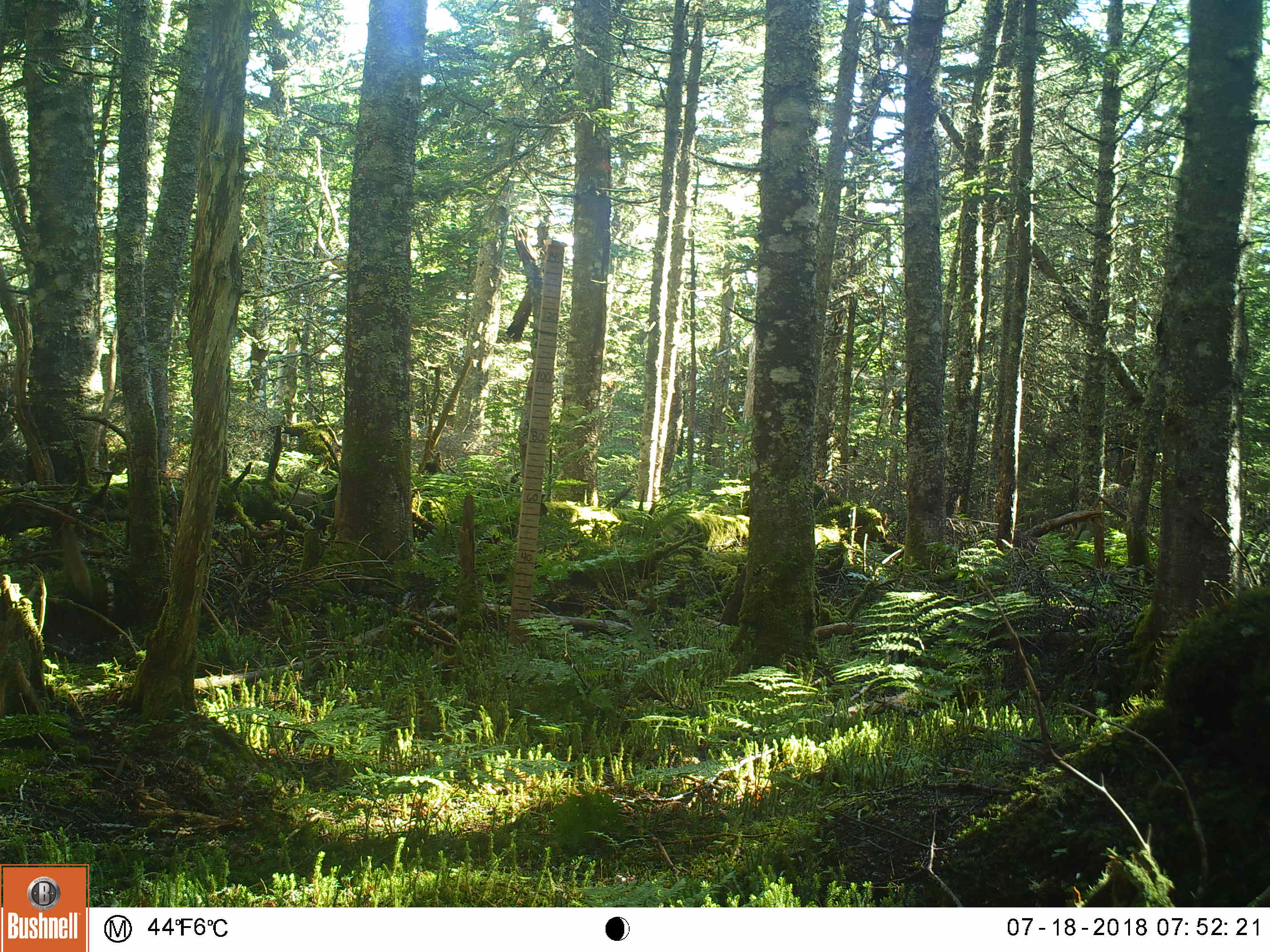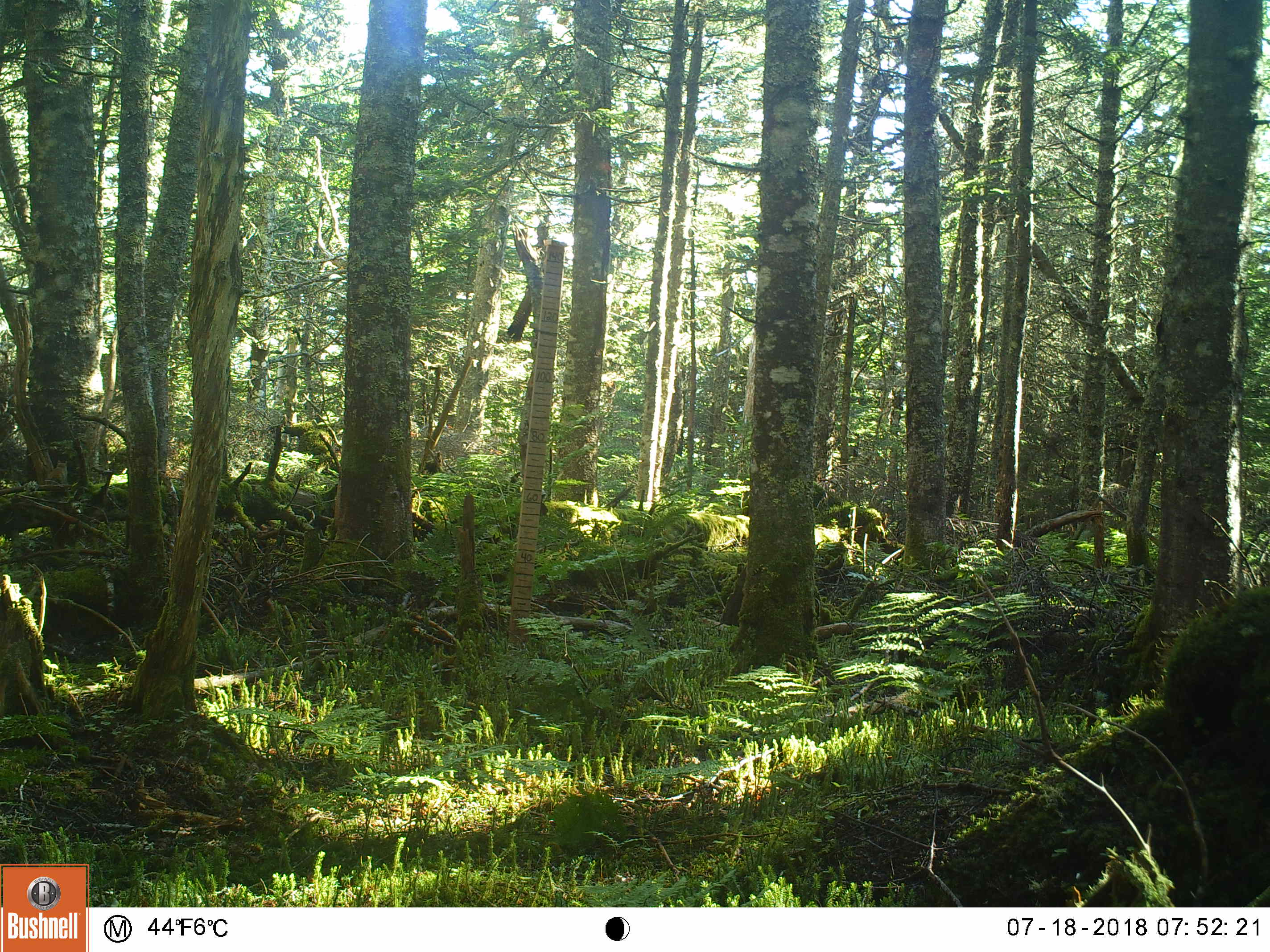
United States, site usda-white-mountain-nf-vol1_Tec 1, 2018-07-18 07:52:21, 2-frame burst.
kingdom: Animalia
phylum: Chordata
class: Mammalia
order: Rodentia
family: Sciuridae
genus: Tamiasciurus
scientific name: Tamiasciurus hudsonicus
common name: red squirrel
Red squirrel (Tamiasciurus hudsonicus).